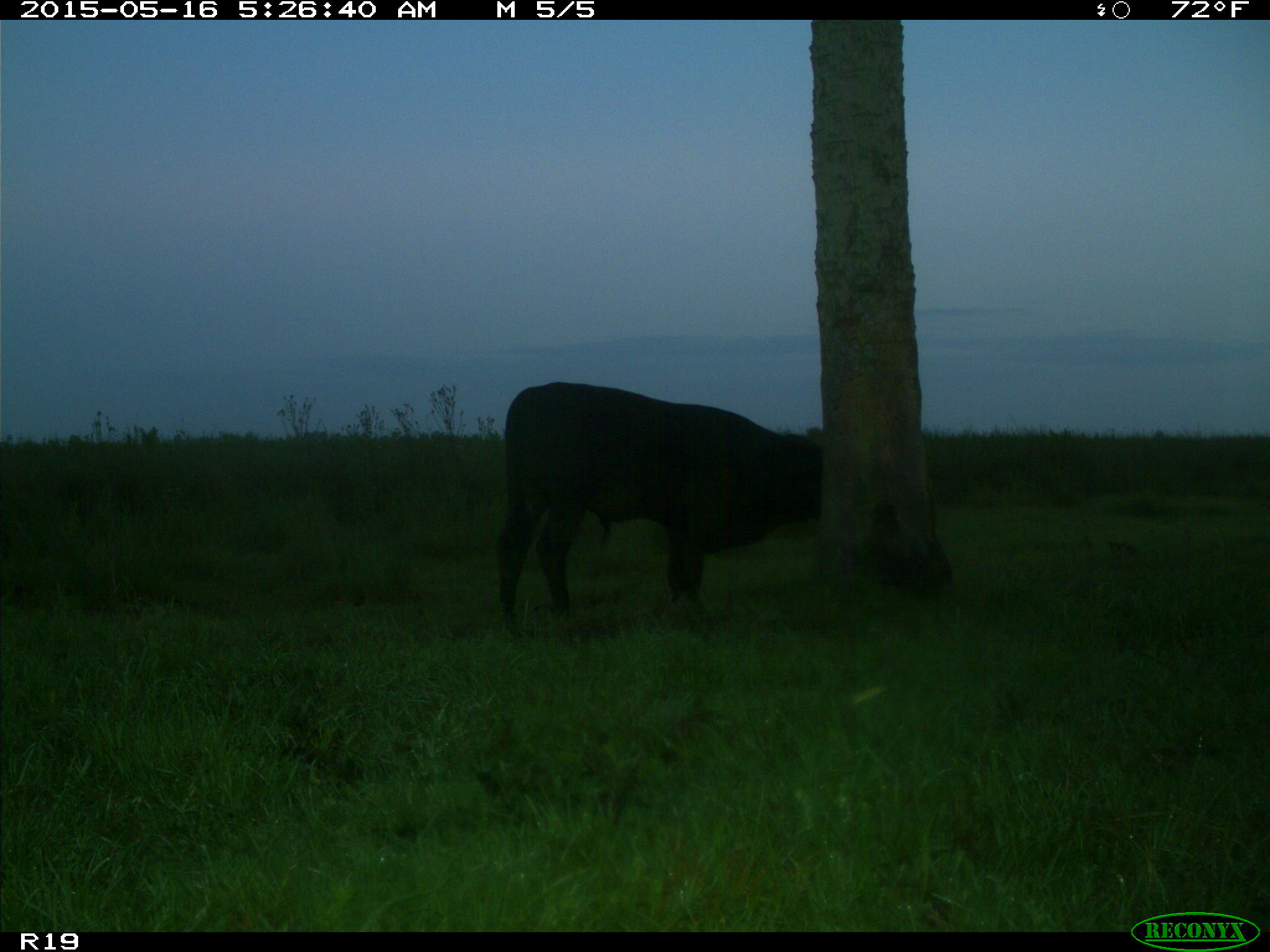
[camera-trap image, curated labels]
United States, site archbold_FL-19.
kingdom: Animalia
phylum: Chordata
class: Mammalia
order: Artiodactyla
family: Bovidae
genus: Bos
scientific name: Bos taurus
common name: domestic cow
Bos taurus (domestic cow).